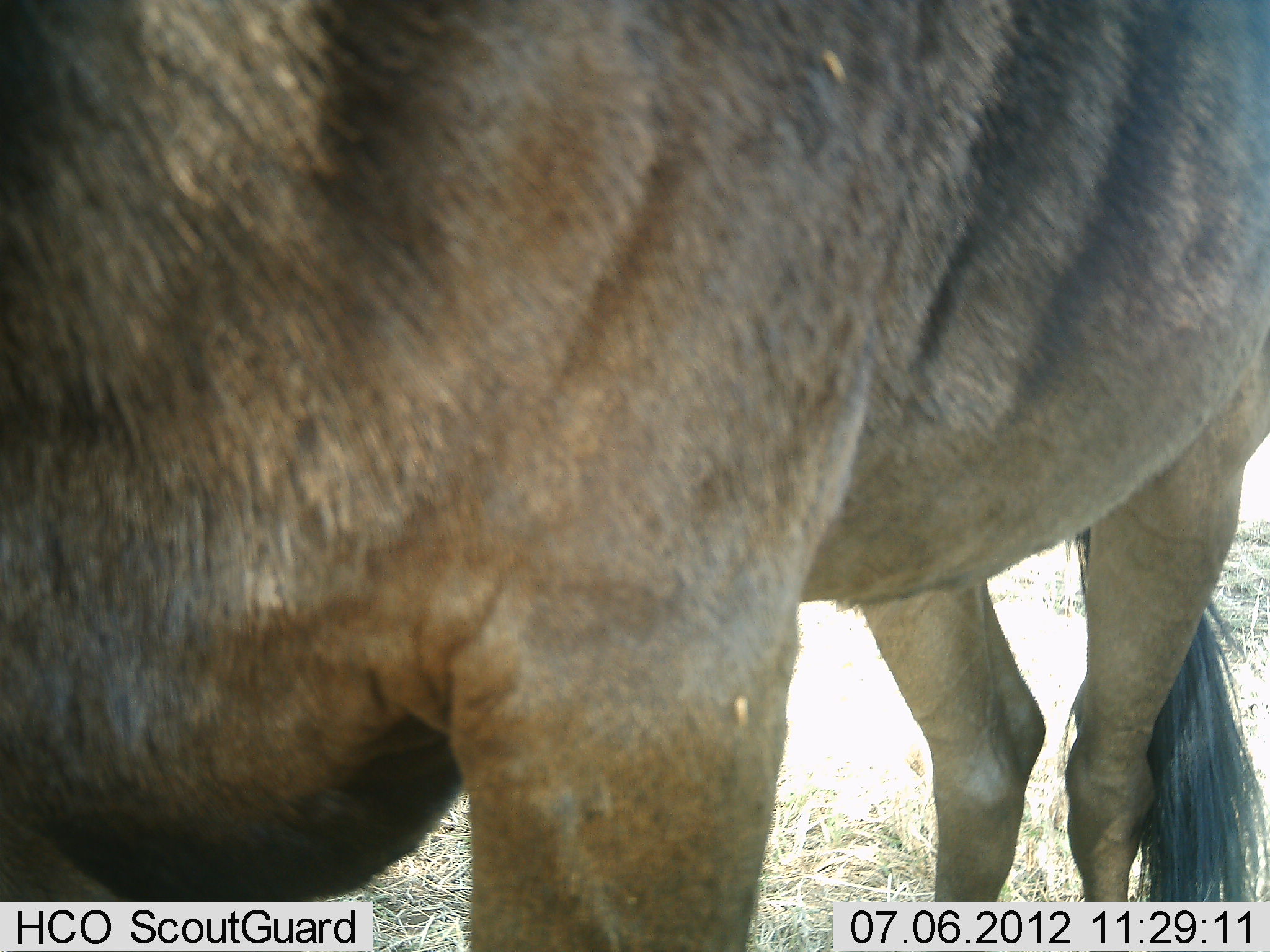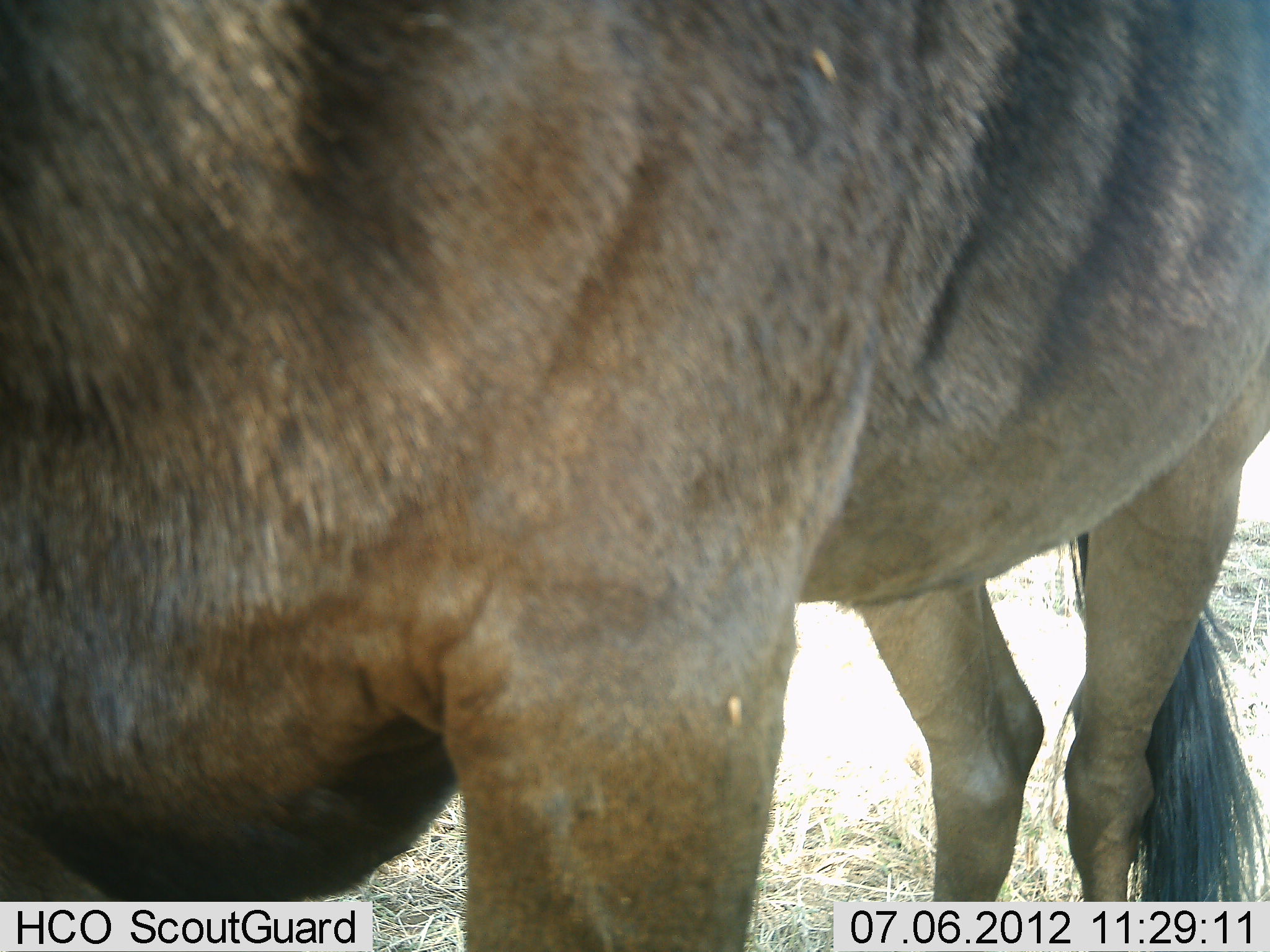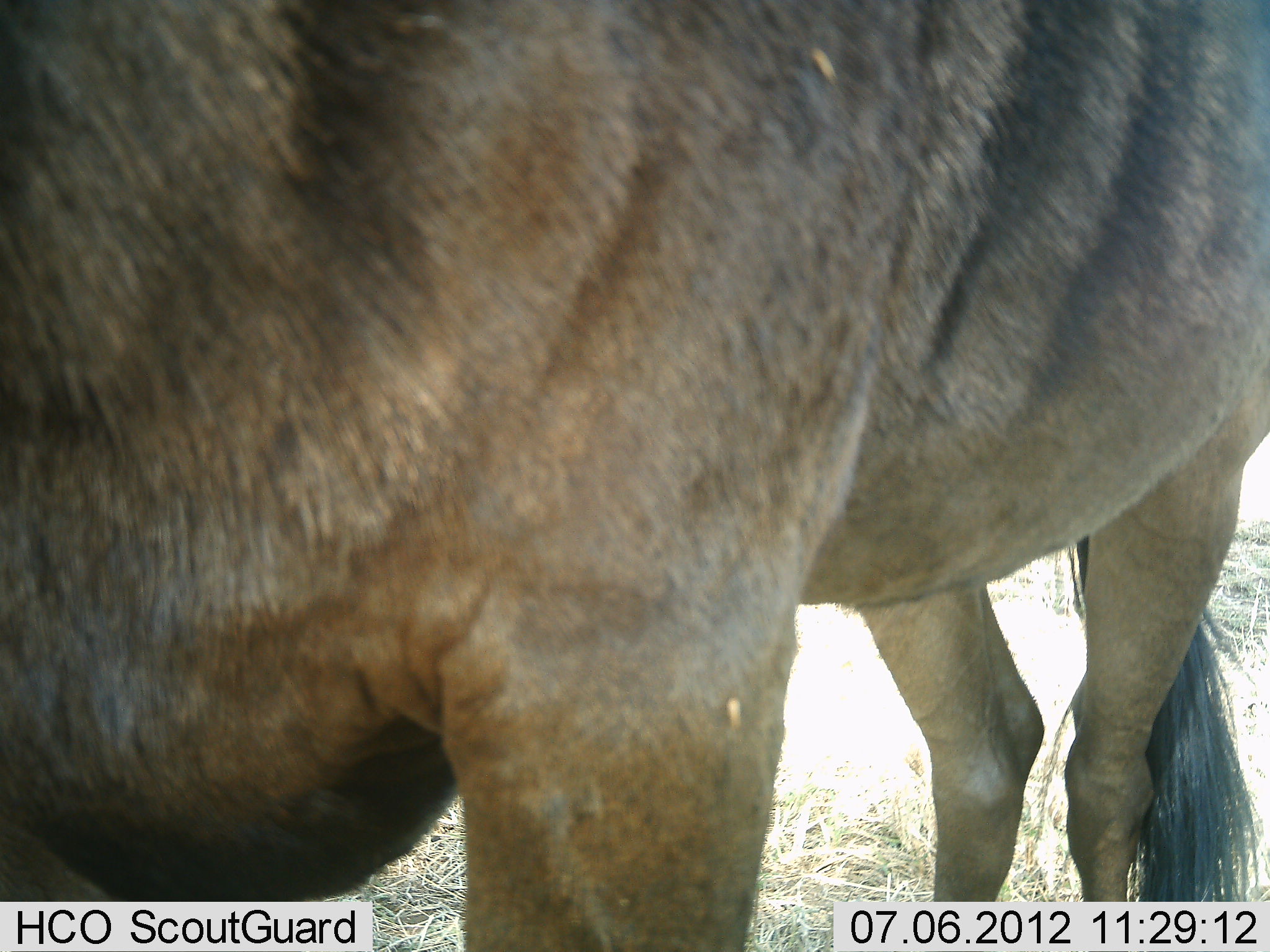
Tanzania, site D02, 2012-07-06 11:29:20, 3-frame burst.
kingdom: Animalia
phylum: Chordata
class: Mammalia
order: Artiodactyla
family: Bovidae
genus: Connochaetes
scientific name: Connochaetes taurinus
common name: blue wildebeest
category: wildebeest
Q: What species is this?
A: Wildebeest (blue wildebeest) (Connochaetes taurinus).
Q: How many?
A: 1.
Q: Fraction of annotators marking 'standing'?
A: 100%.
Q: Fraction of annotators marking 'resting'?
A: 0%.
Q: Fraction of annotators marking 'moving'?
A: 0%.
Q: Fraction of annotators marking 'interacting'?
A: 0%.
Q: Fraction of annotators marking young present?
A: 0%.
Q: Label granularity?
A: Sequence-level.